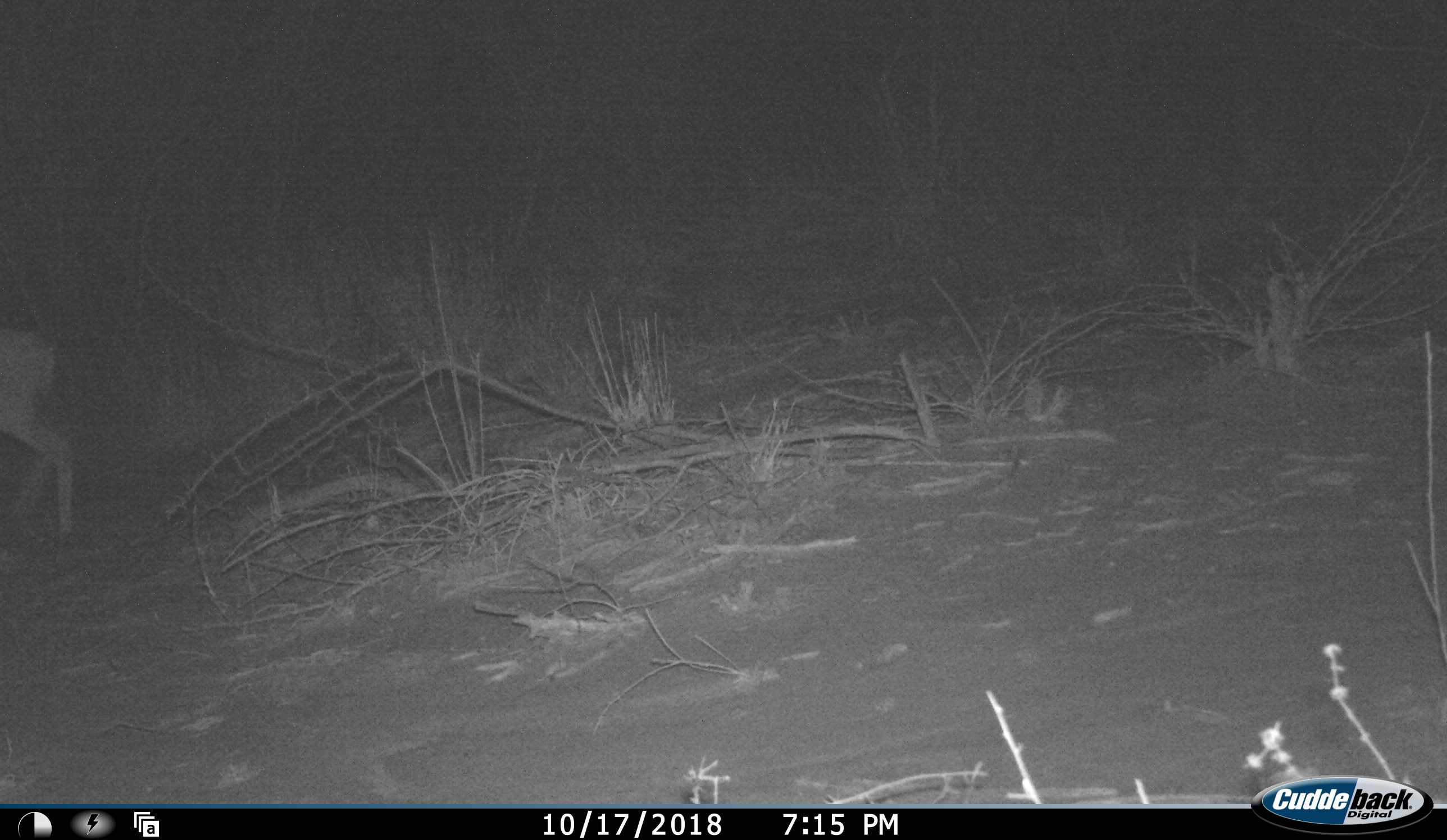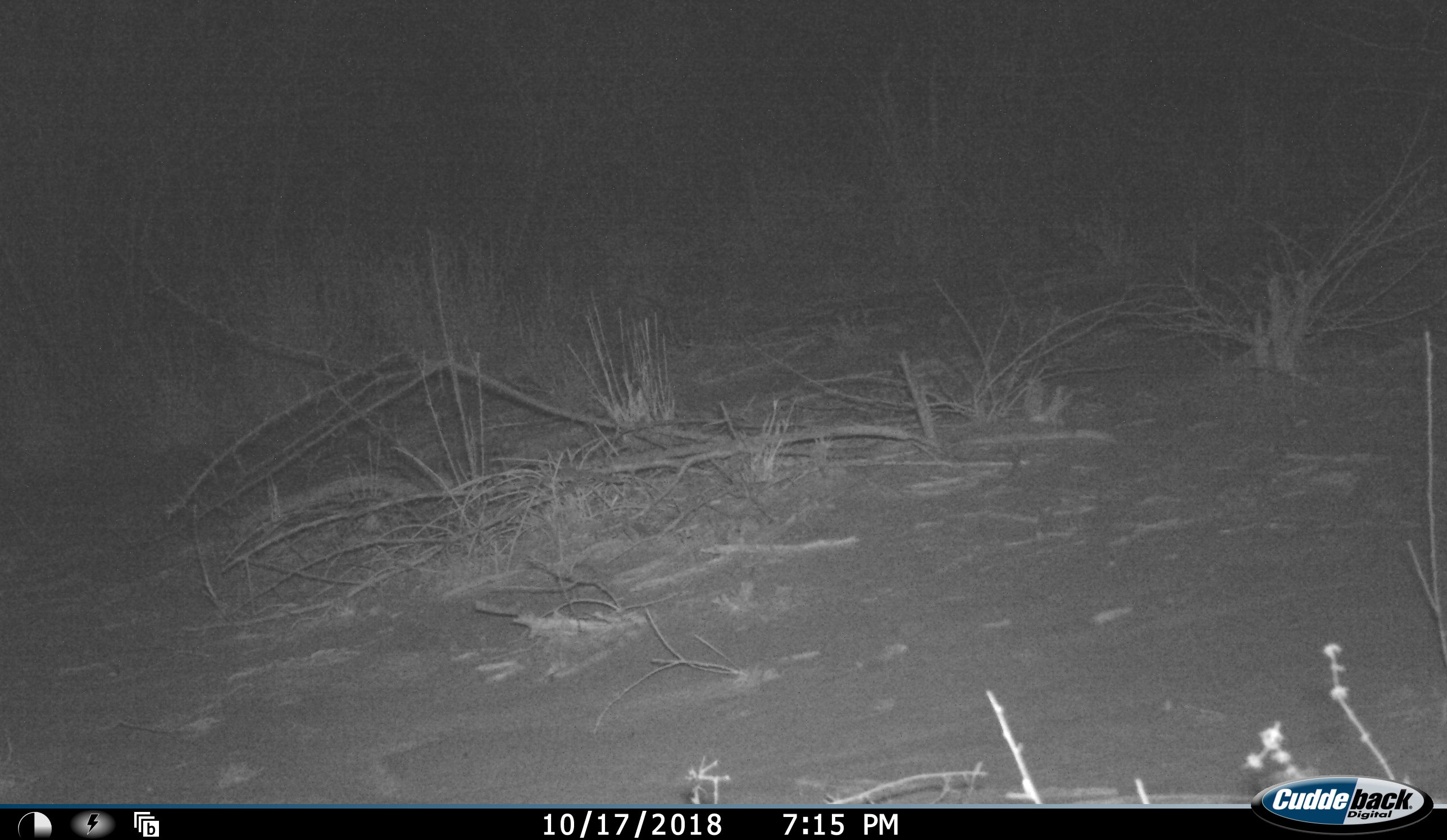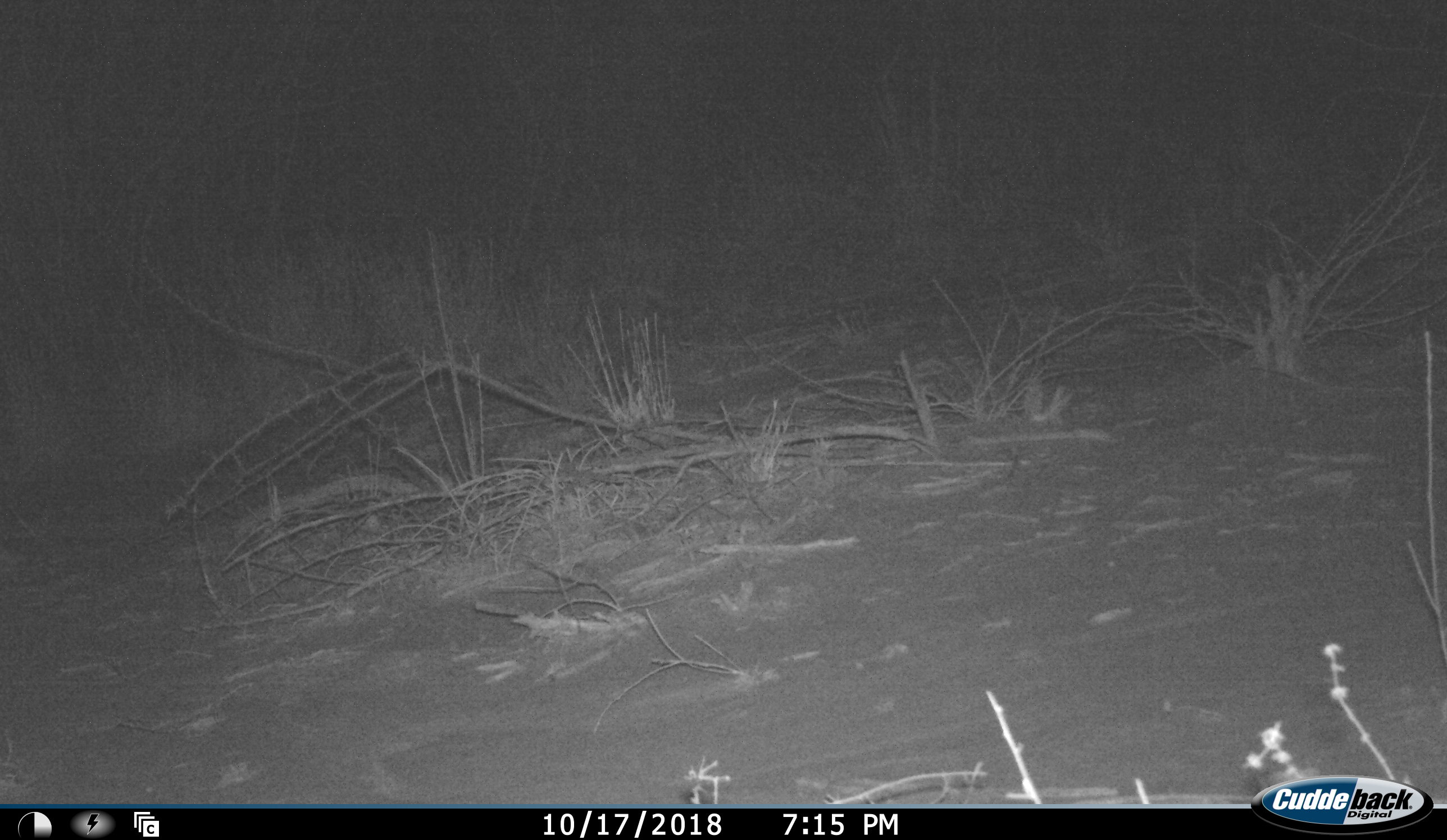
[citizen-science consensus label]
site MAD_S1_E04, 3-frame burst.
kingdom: Animalia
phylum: Chordata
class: Mammalia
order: Artiodactyla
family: Bovidae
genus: Aepyceros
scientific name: Aepyceros melampus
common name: impala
Impala (Aepyceros melampus), count 1. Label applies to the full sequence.